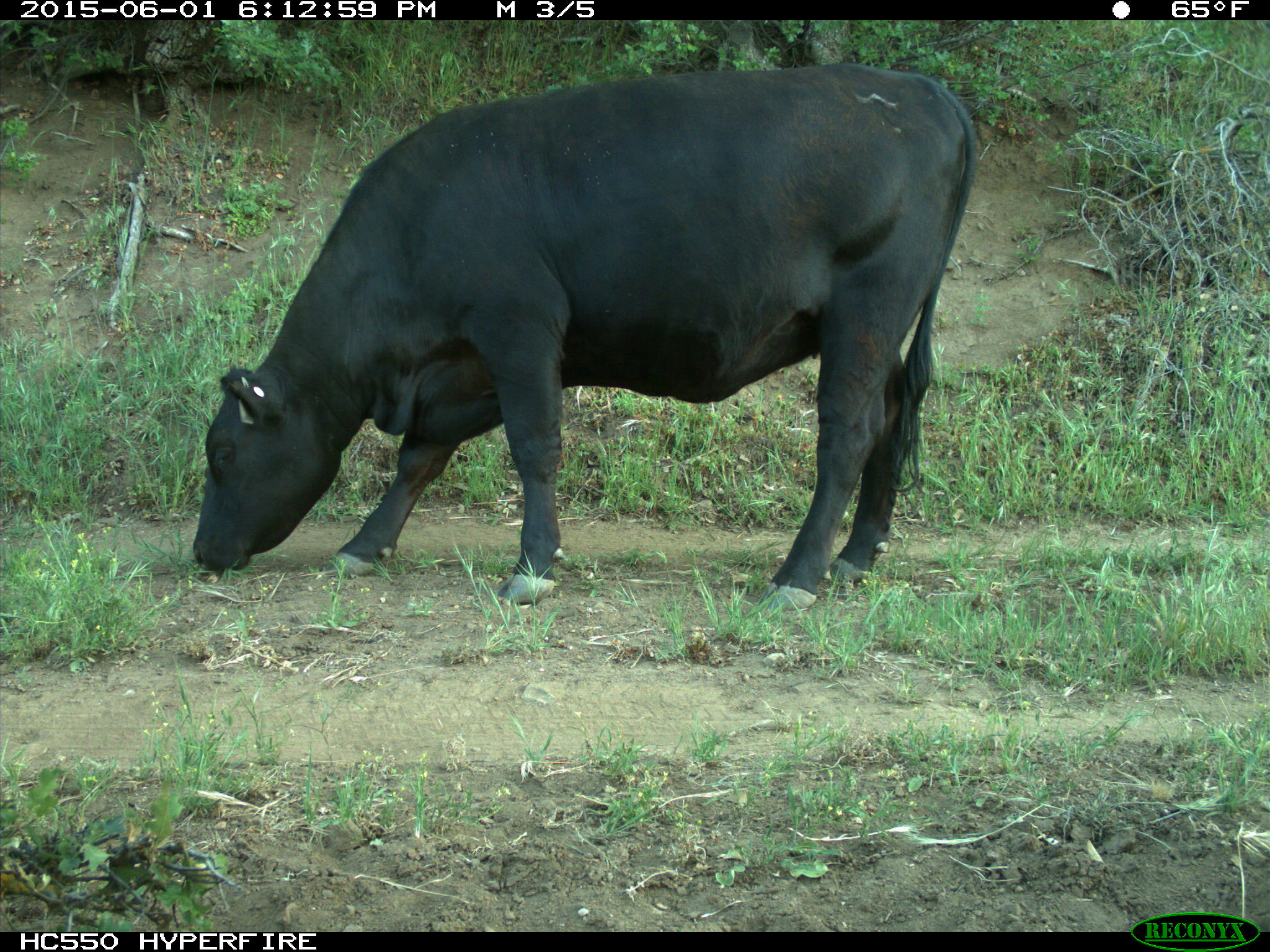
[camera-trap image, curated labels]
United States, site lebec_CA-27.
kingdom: Animalia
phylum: Chordata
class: Mammalia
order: Artiodactyla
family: Bovidae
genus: Bos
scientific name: Bos taurus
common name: domestic cow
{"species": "Bos taurus (domestic cow)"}